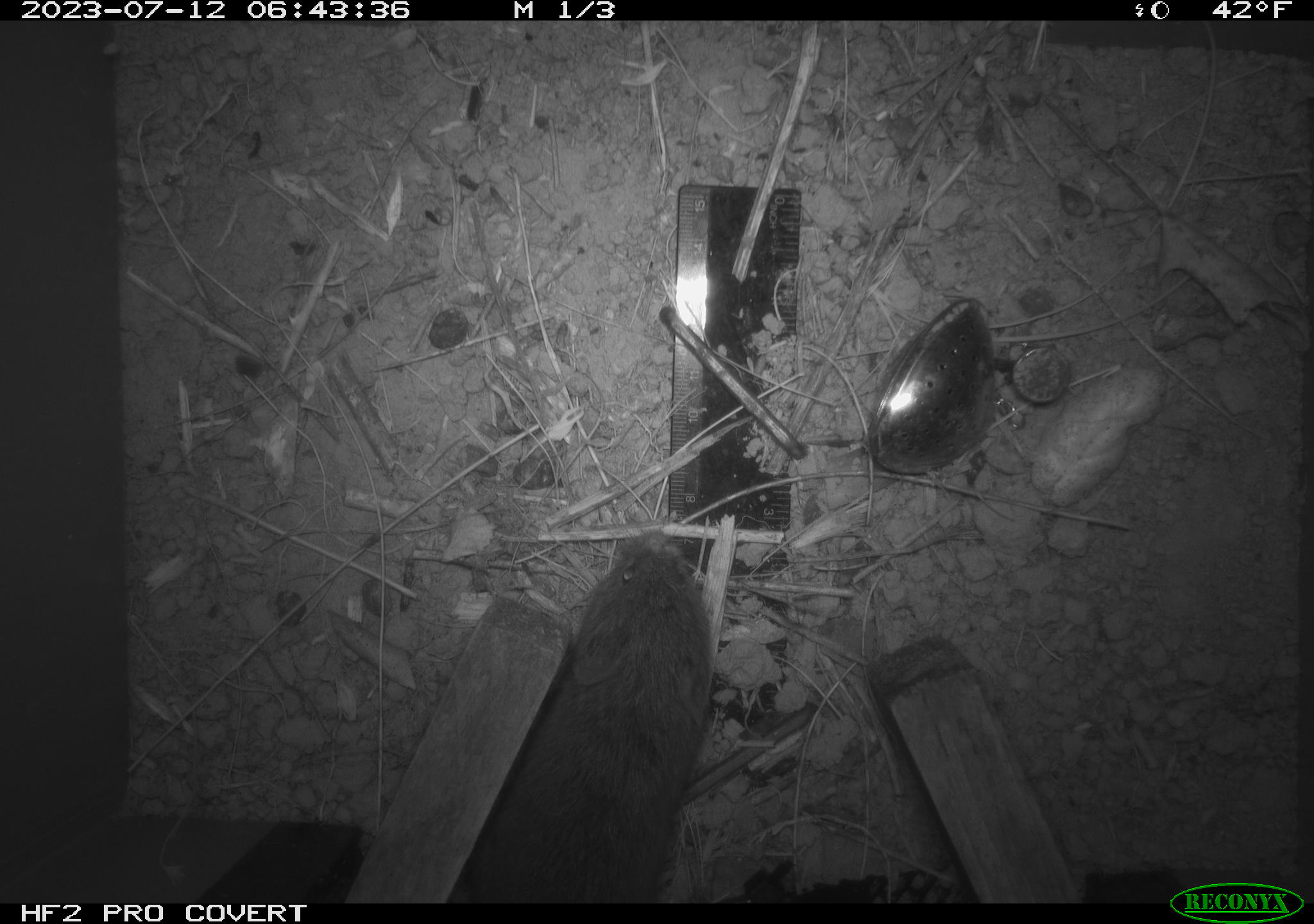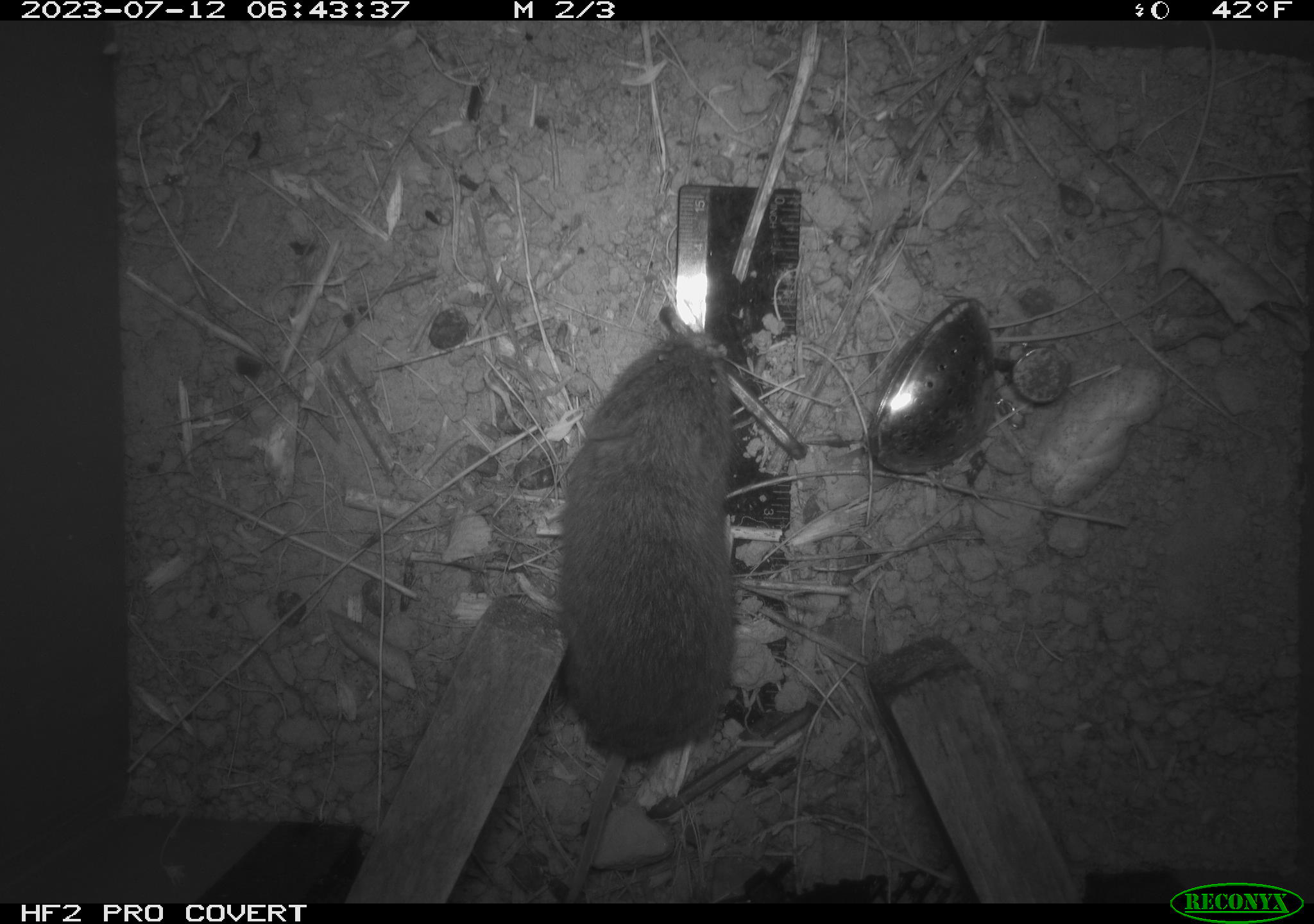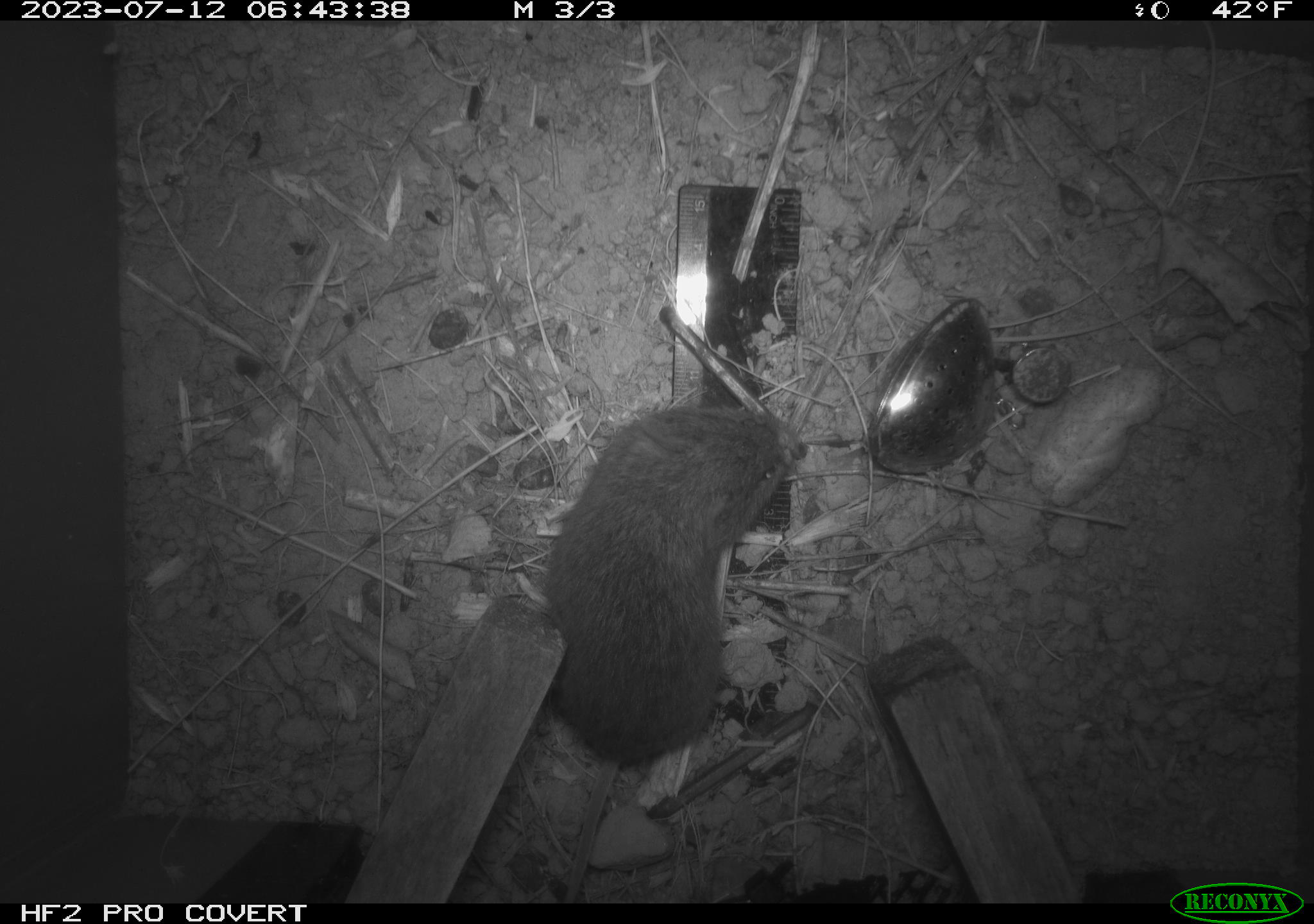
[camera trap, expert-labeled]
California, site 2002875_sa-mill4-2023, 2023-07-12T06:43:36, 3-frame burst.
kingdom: Animalia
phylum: Chordata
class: Mammalia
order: Rodentia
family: Cricetidae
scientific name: Arvicolinae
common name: voles, lemmings, and muskrats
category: arvicolinae subfamily